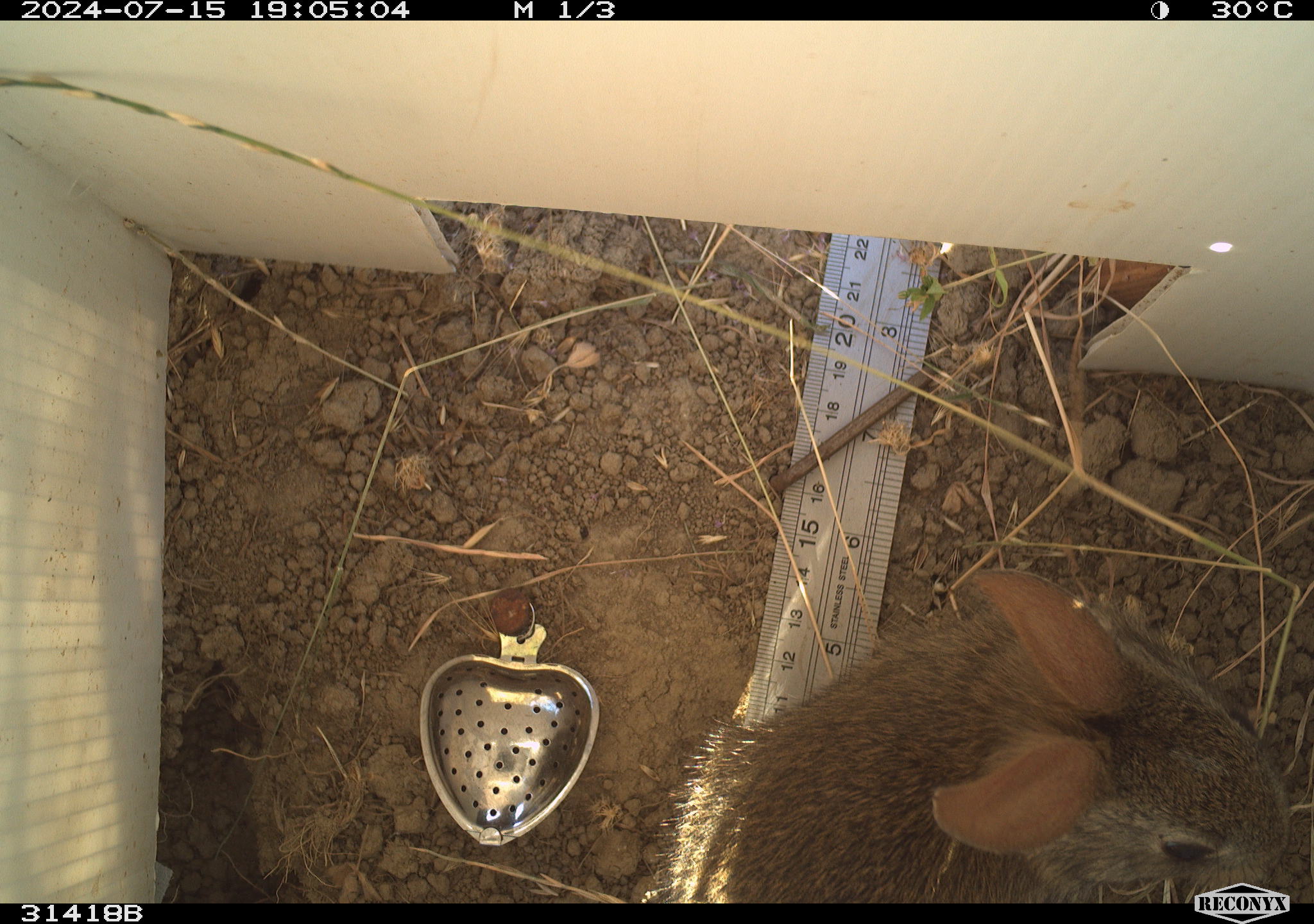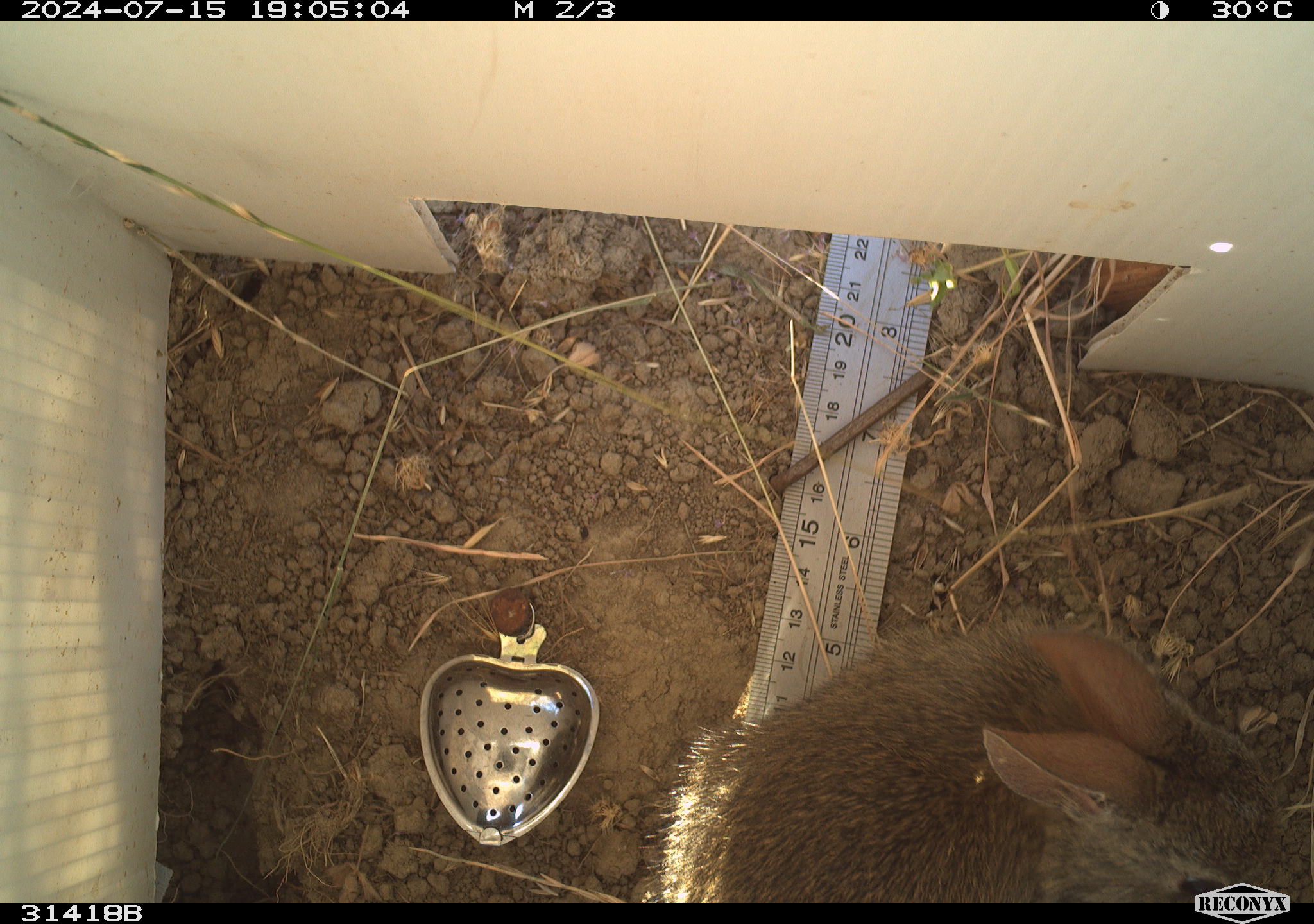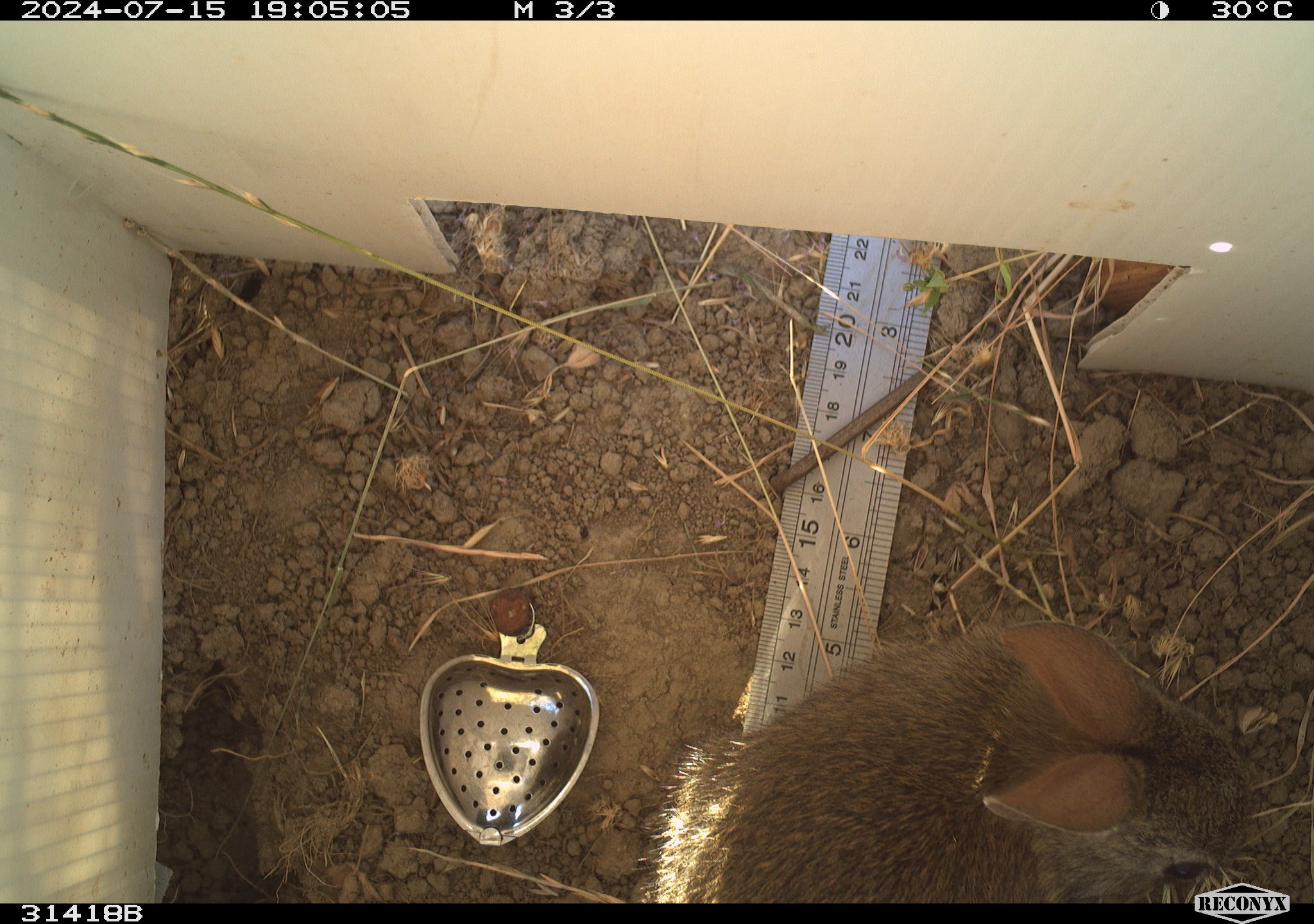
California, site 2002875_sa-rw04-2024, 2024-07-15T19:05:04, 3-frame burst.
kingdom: Animalia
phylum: Chordata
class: Mammalia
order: Lagomorpha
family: Leporidae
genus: Sylvilagus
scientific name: Sylvilagus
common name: cottontail rabbits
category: sylvilagus species